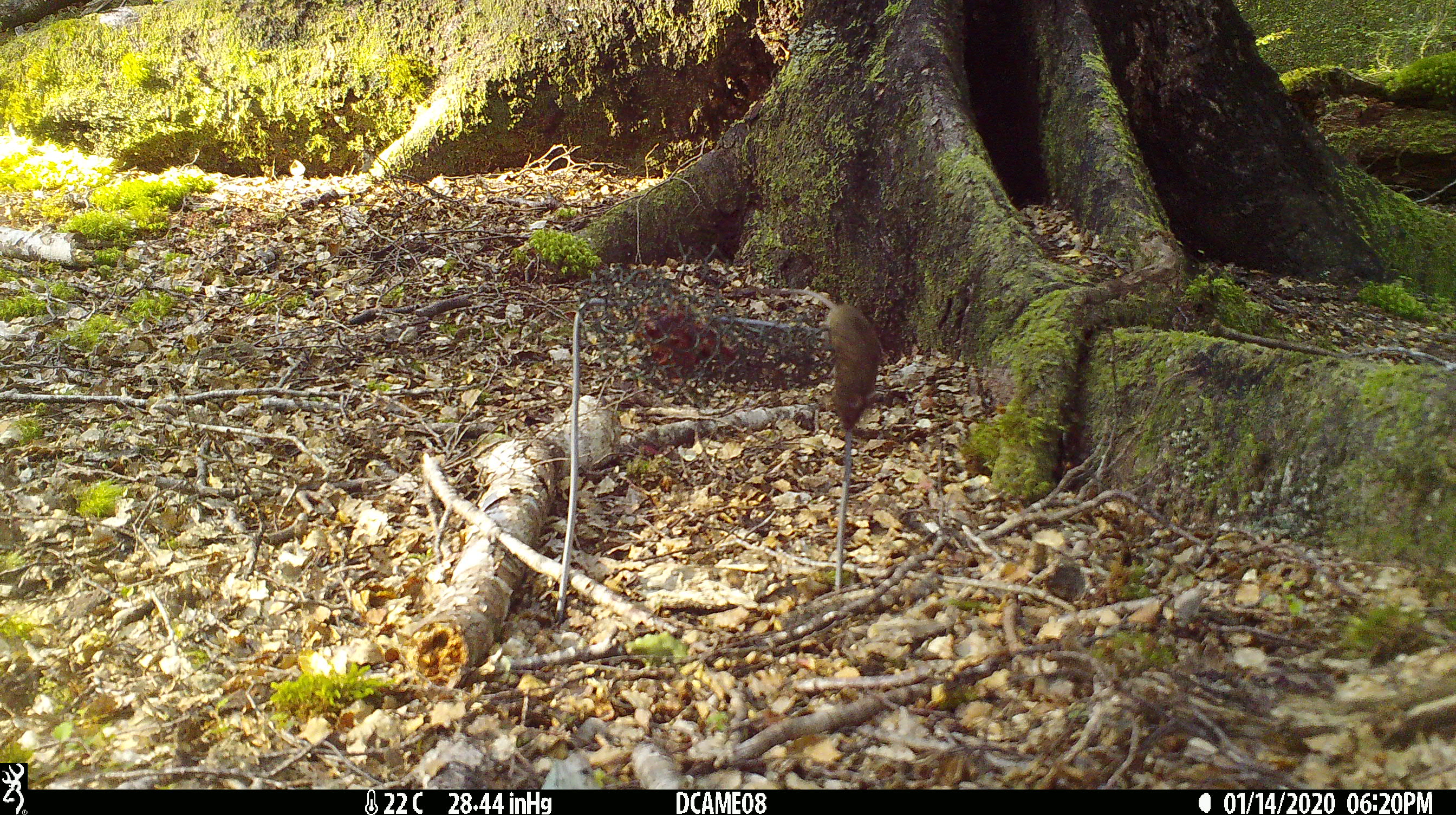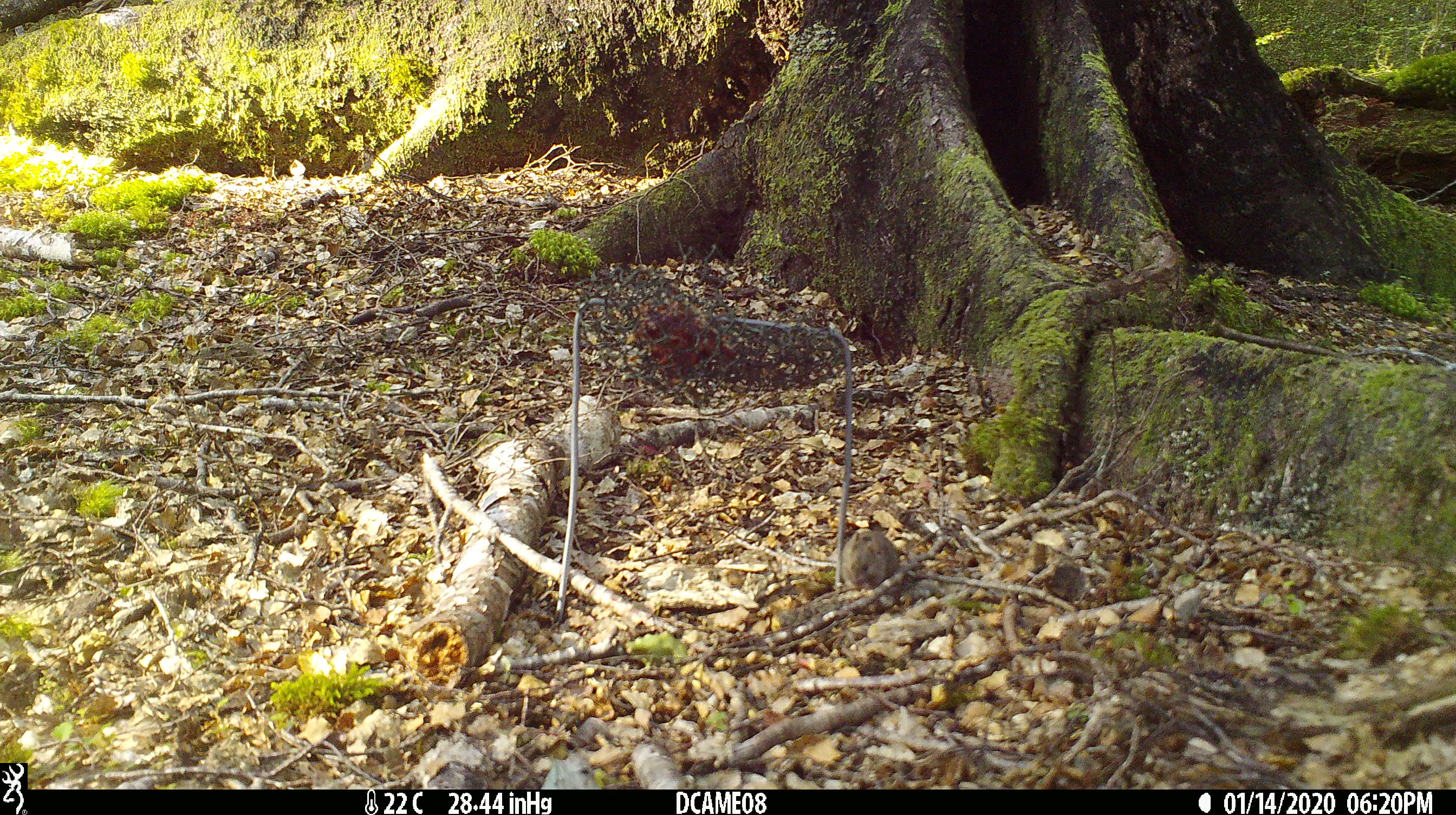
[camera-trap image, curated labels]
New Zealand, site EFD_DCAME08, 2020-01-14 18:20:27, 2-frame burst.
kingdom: Animalia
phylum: Chordata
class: Mammalia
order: Rodentia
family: Muridae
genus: Mus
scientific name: Mus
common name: mouse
Mouse (Mus).